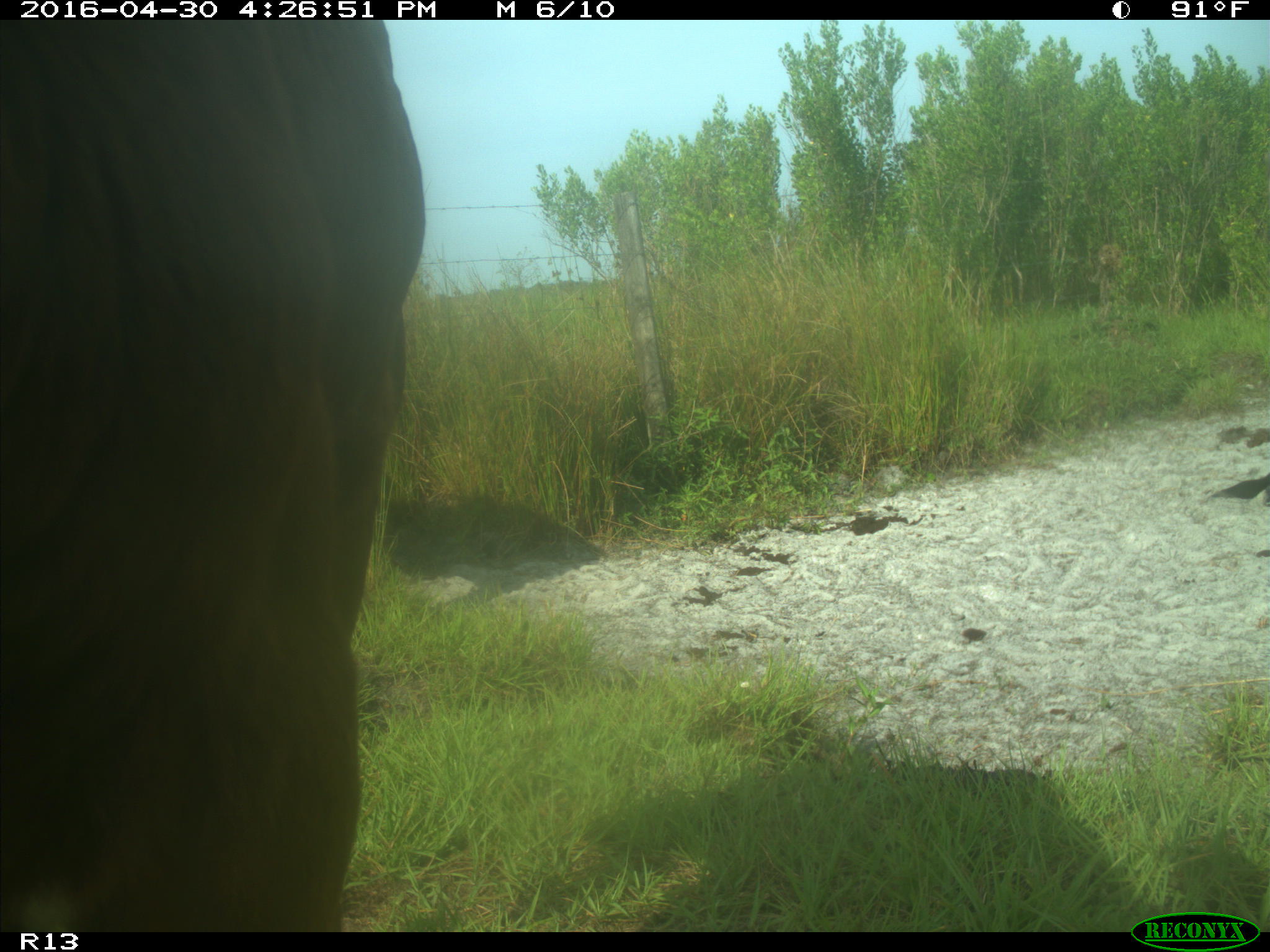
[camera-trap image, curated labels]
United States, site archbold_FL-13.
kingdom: Animalia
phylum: Chordata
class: Mammalia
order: Artiodactyla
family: Bovidae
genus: Bos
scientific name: Bos taurus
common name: domestic cow